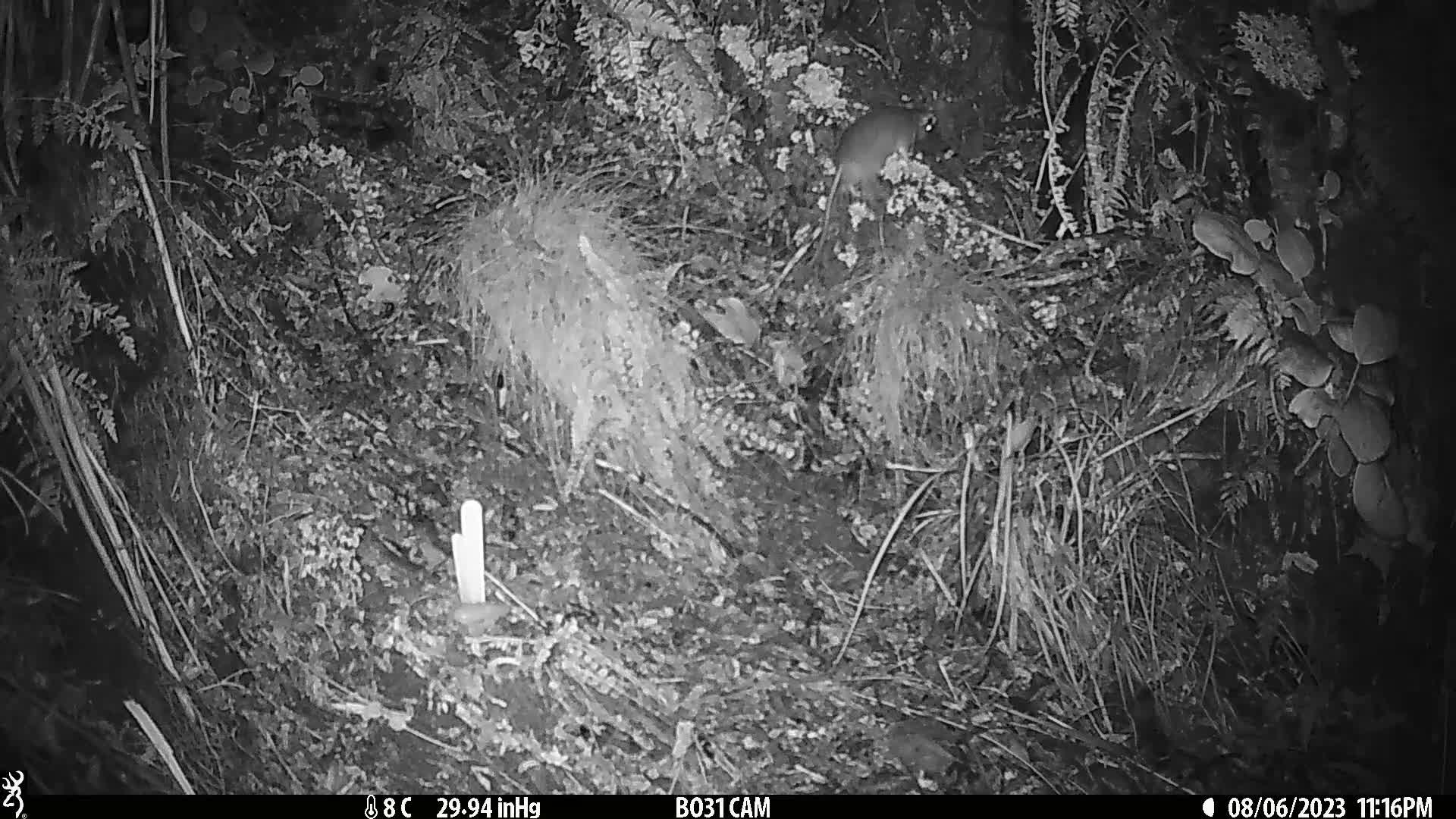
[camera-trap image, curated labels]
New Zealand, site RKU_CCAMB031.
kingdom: Animalia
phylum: Chordata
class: Mammalia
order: Rodentia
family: Muridae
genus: Rattus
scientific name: Rattus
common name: rat